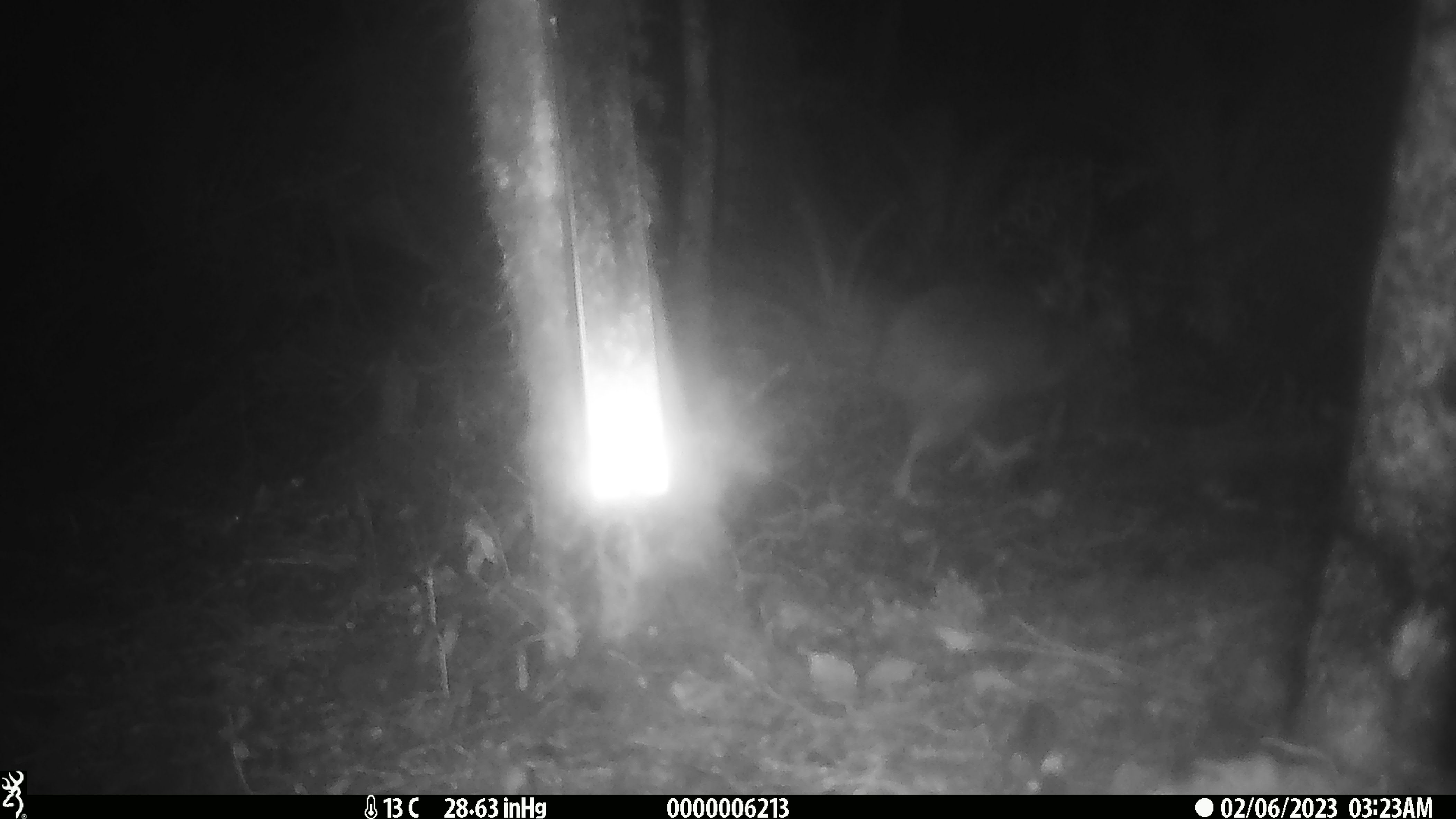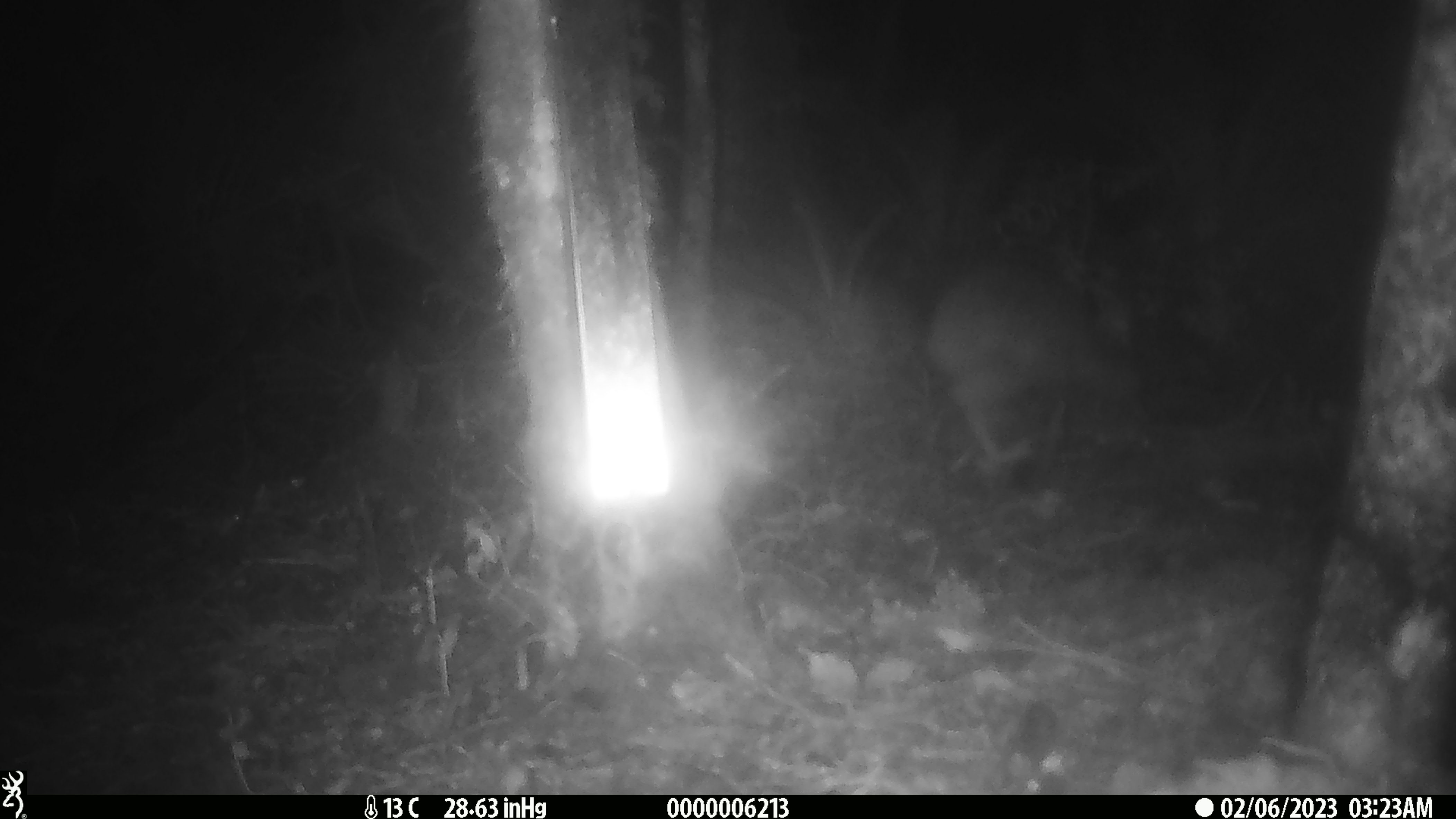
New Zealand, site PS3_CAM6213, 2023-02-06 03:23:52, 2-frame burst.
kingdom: Animalia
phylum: Chordata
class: Aves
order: Apterygiformes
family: Apterygidae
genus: Apteryx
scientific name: Apteryx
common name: kiwi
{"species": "kiwi (Apteryx)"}